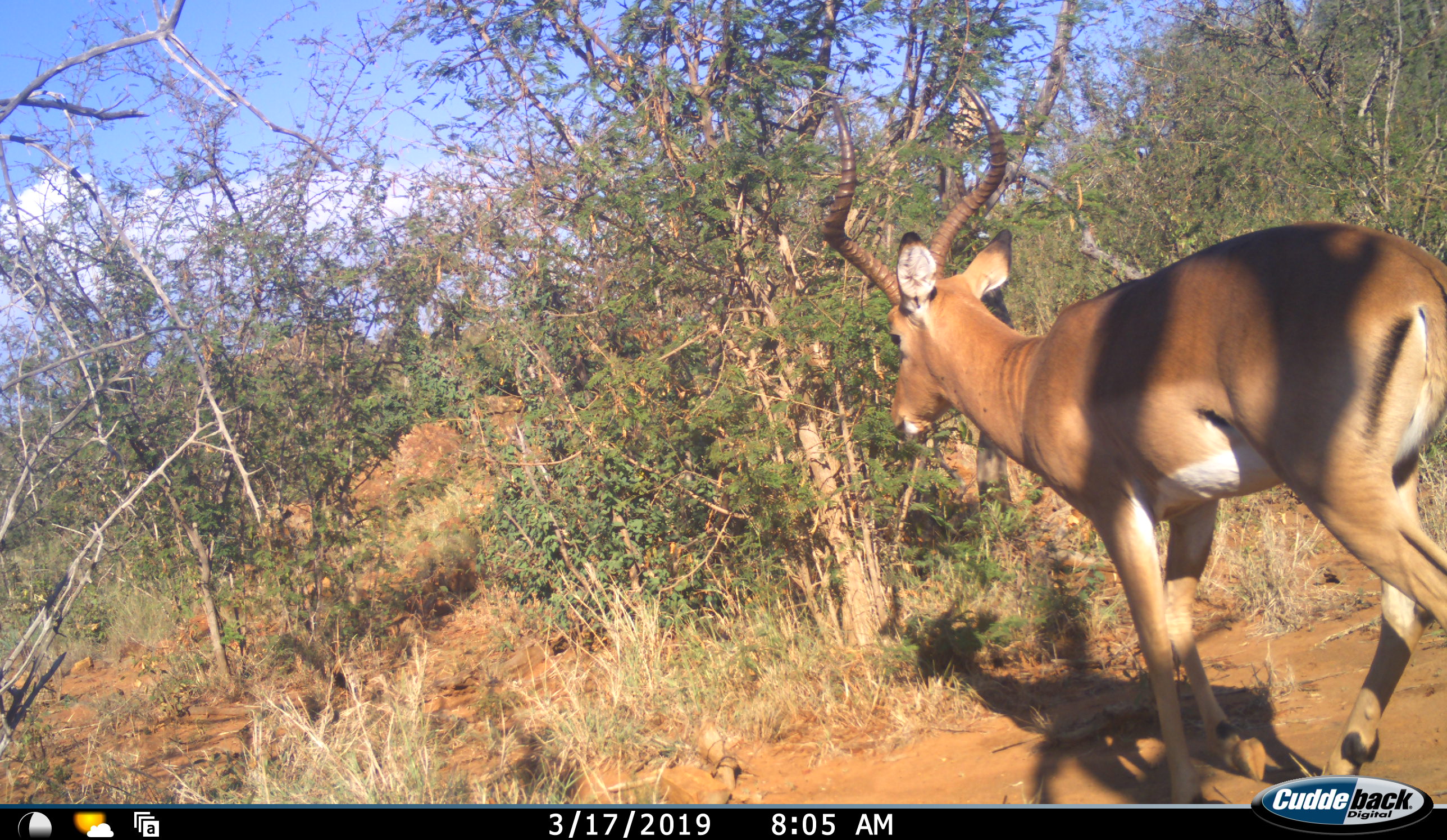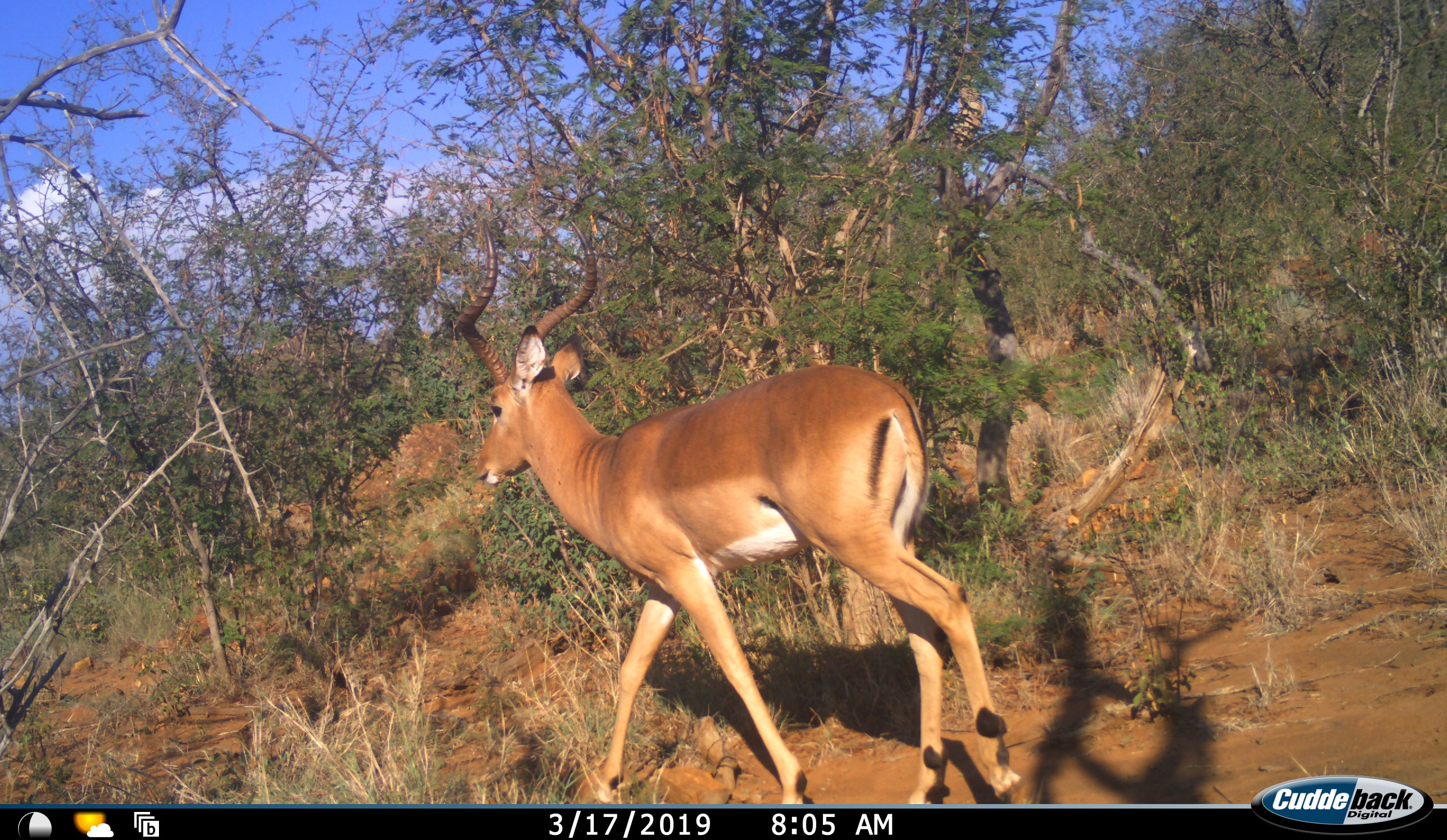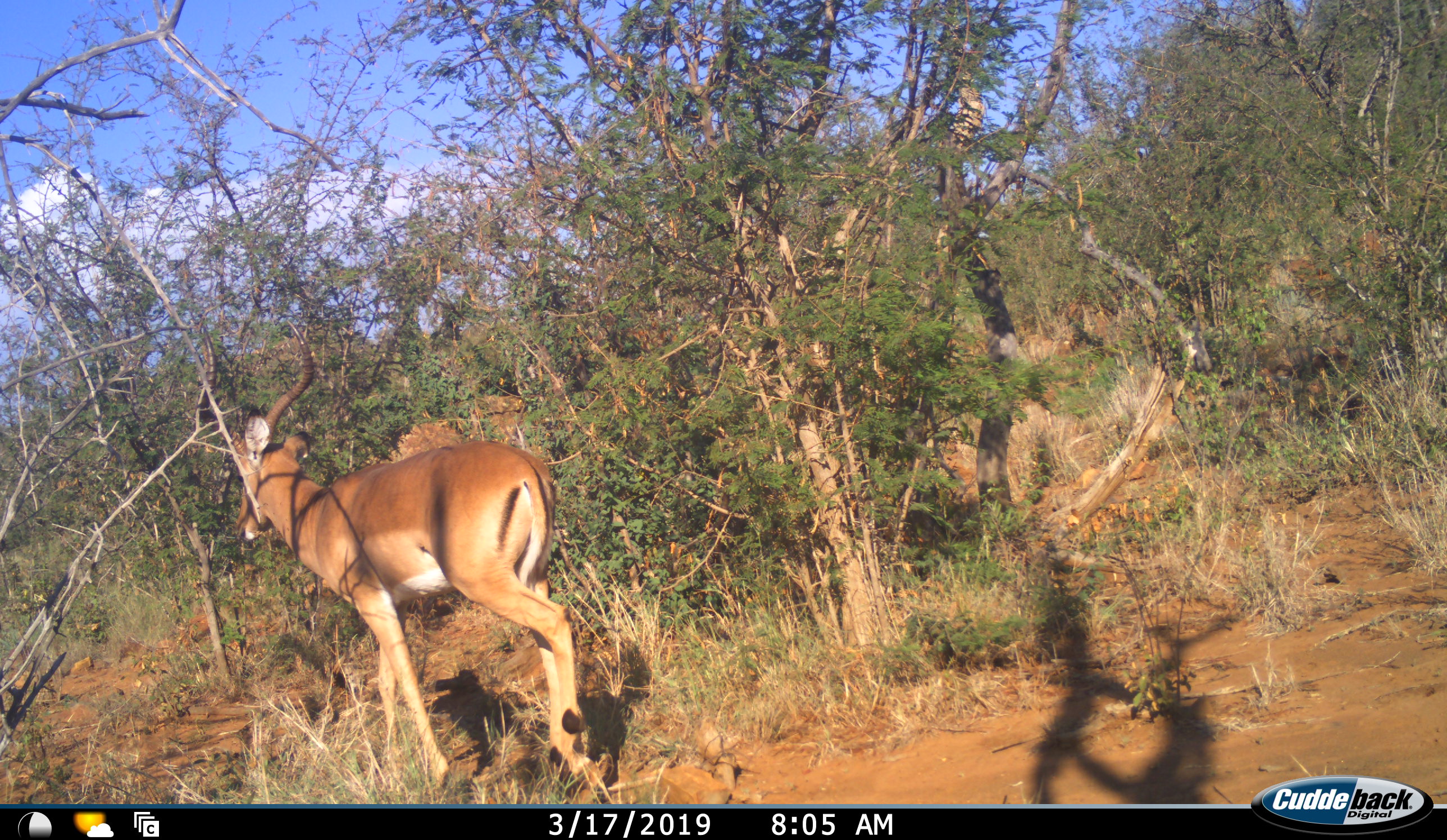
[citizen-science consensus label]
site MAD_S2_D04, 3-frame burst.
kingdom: Animalia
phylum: Chordata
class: Mammalia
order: Artiodactyla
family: Bovidae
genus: Aepyceros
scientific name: Aepyceros melampus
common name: impala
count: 1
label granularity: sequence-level